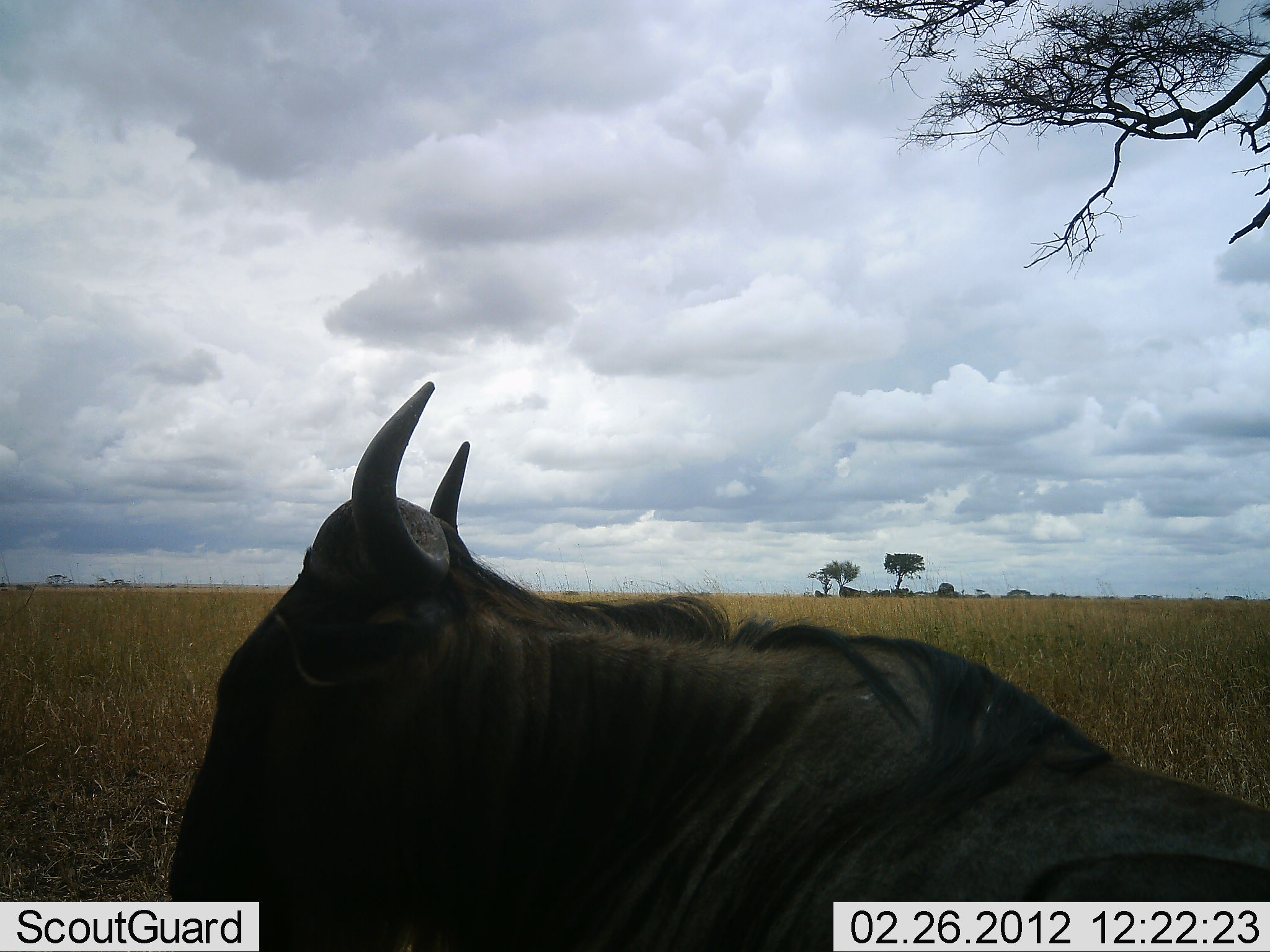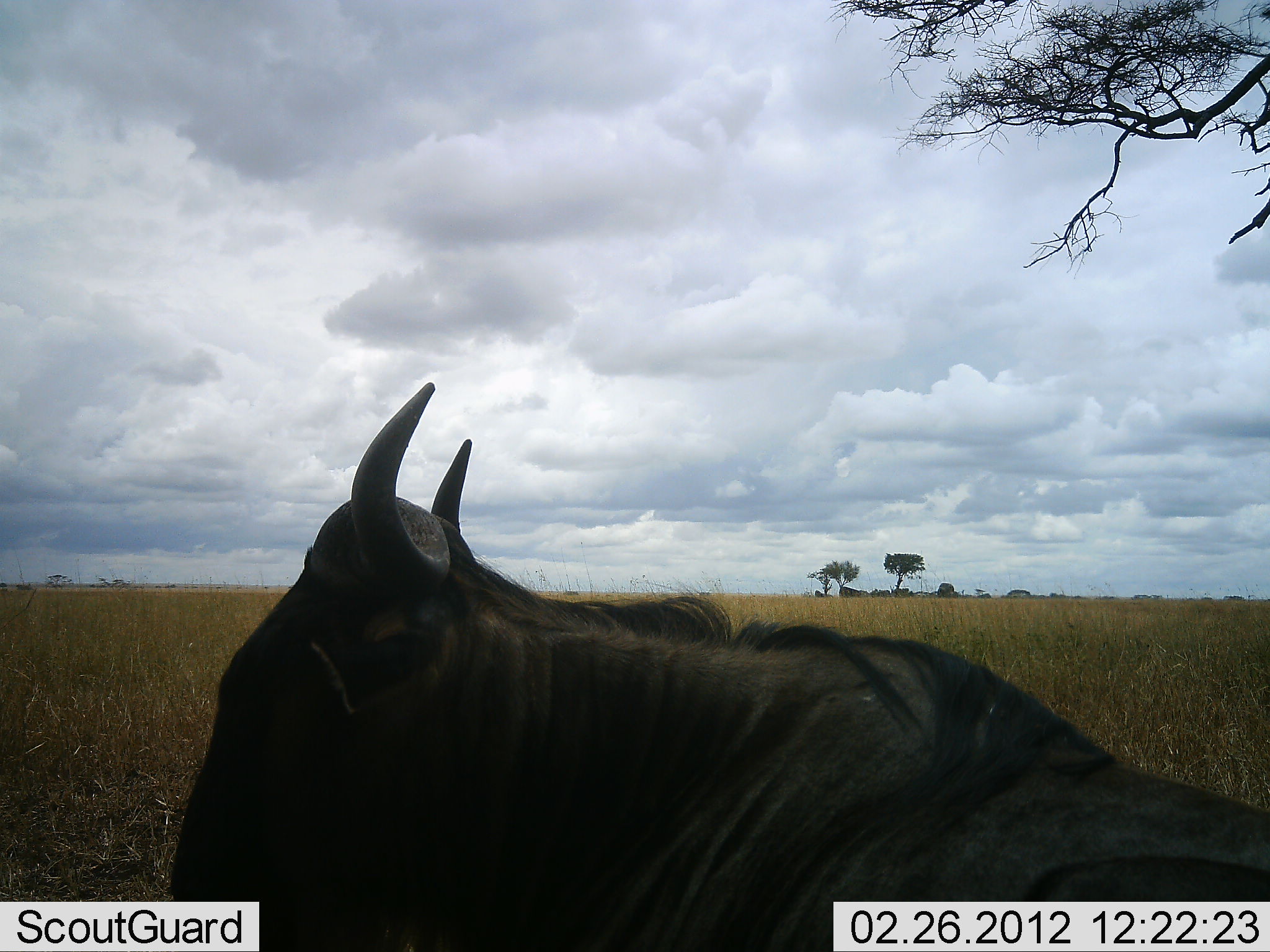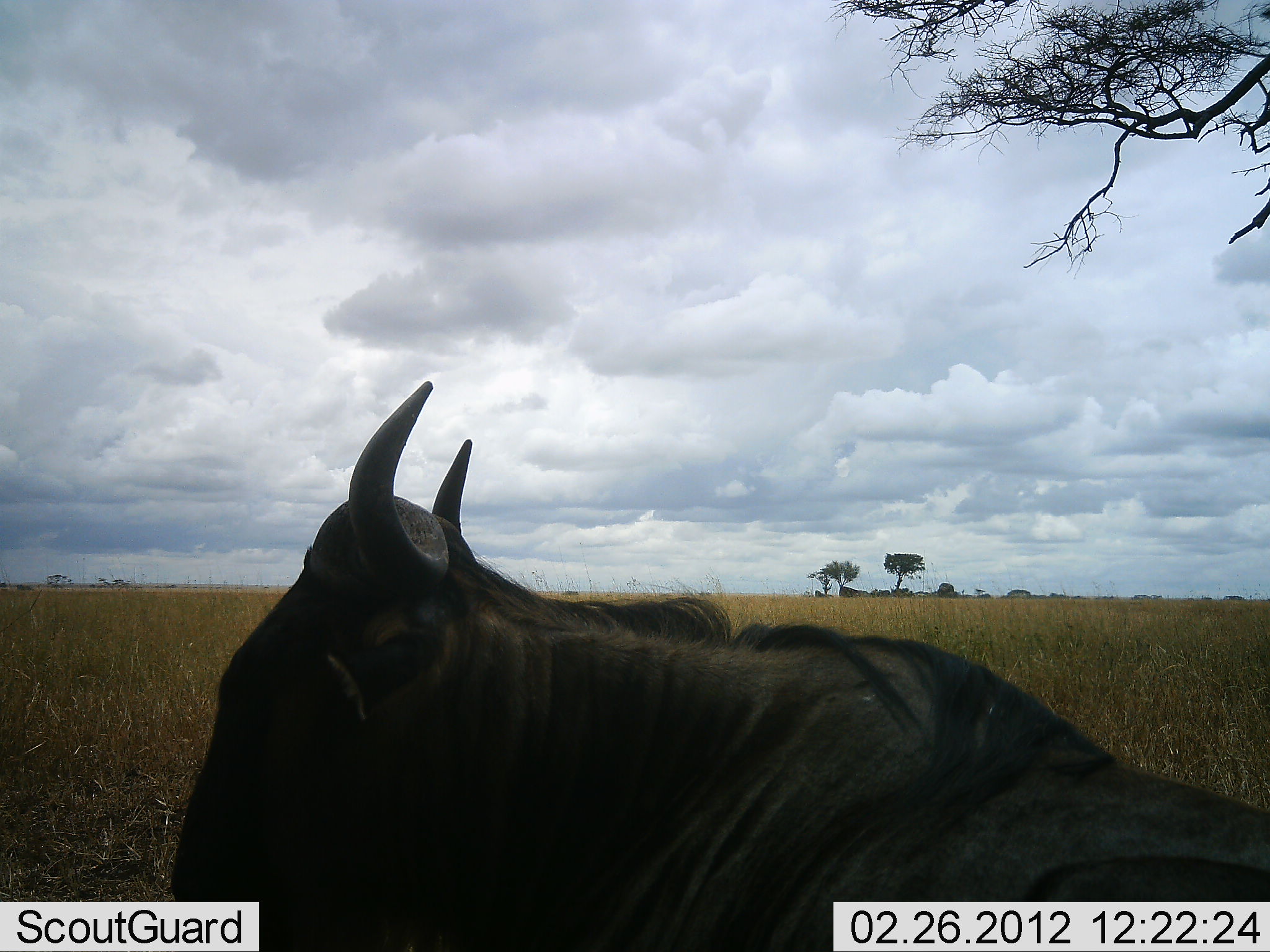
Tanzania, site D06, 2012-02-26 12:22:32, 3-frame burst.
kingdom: Animalia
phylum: Chordata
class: Mammalia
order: Artiodactyla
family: Bovidae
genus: Connochaetes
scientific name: Connochaetes taurinus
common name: blue wildebeest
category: wildebeest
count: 1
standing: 7%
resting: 93%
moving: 0%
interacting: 0%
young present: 0%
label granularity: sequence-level